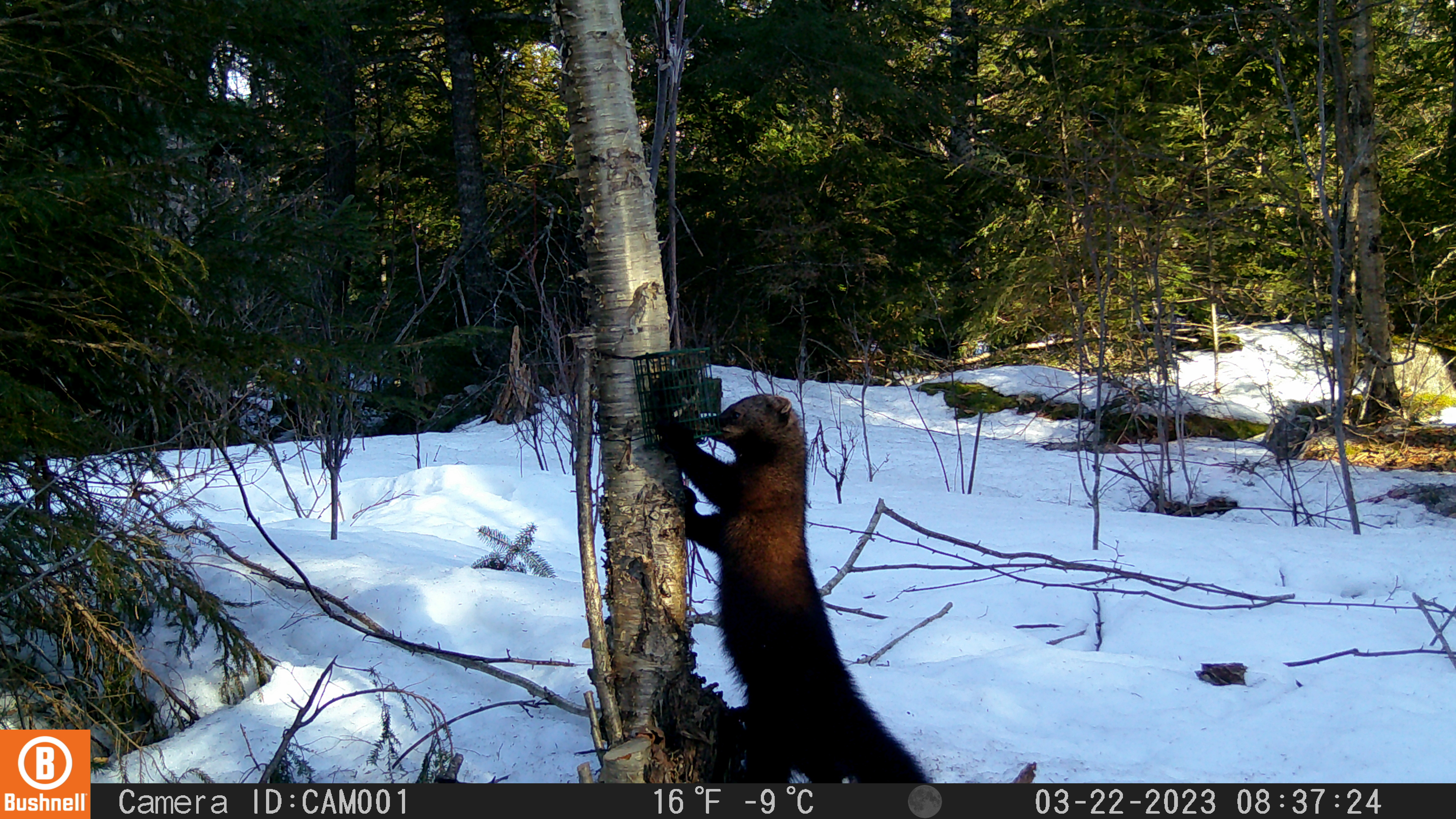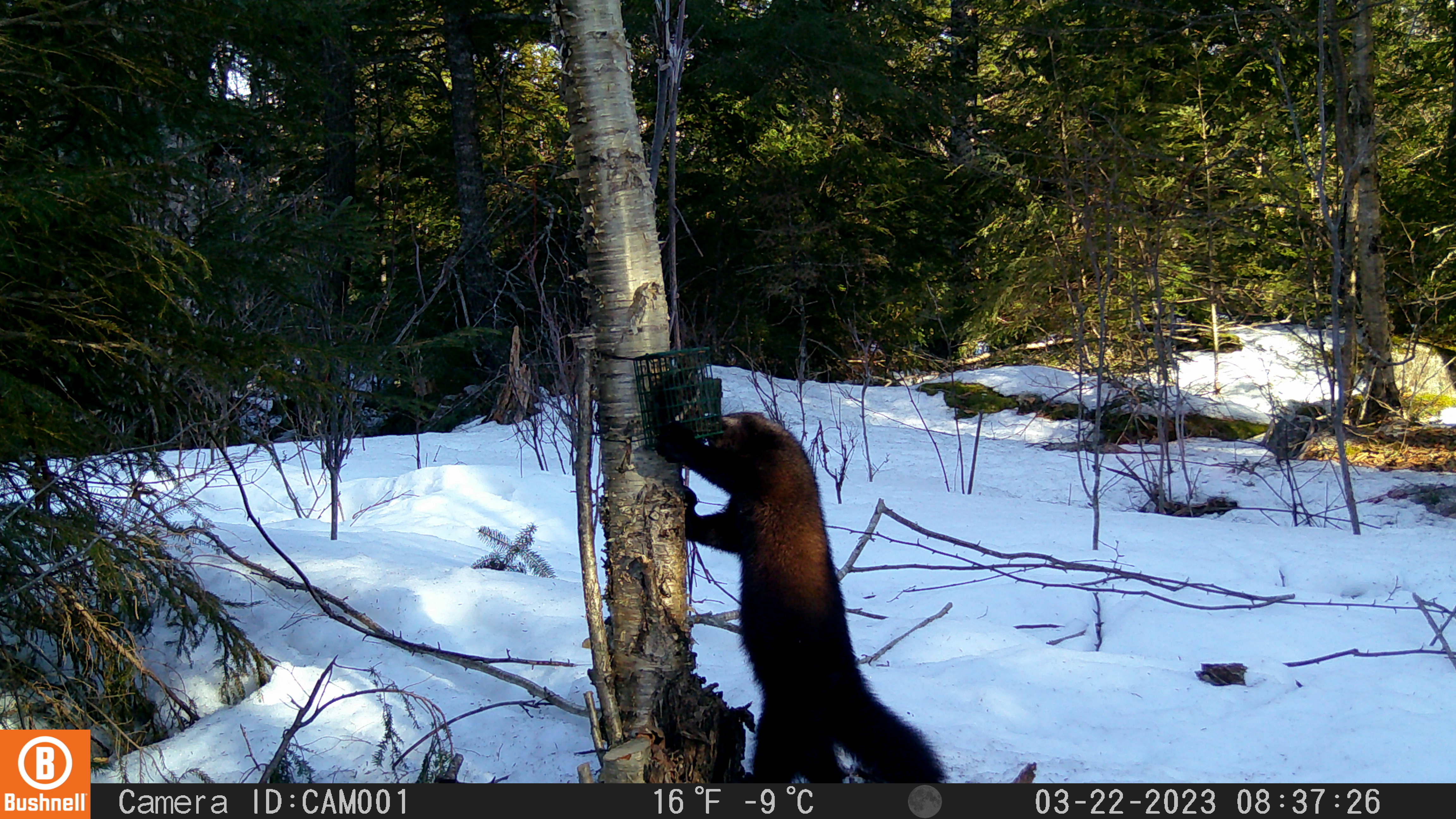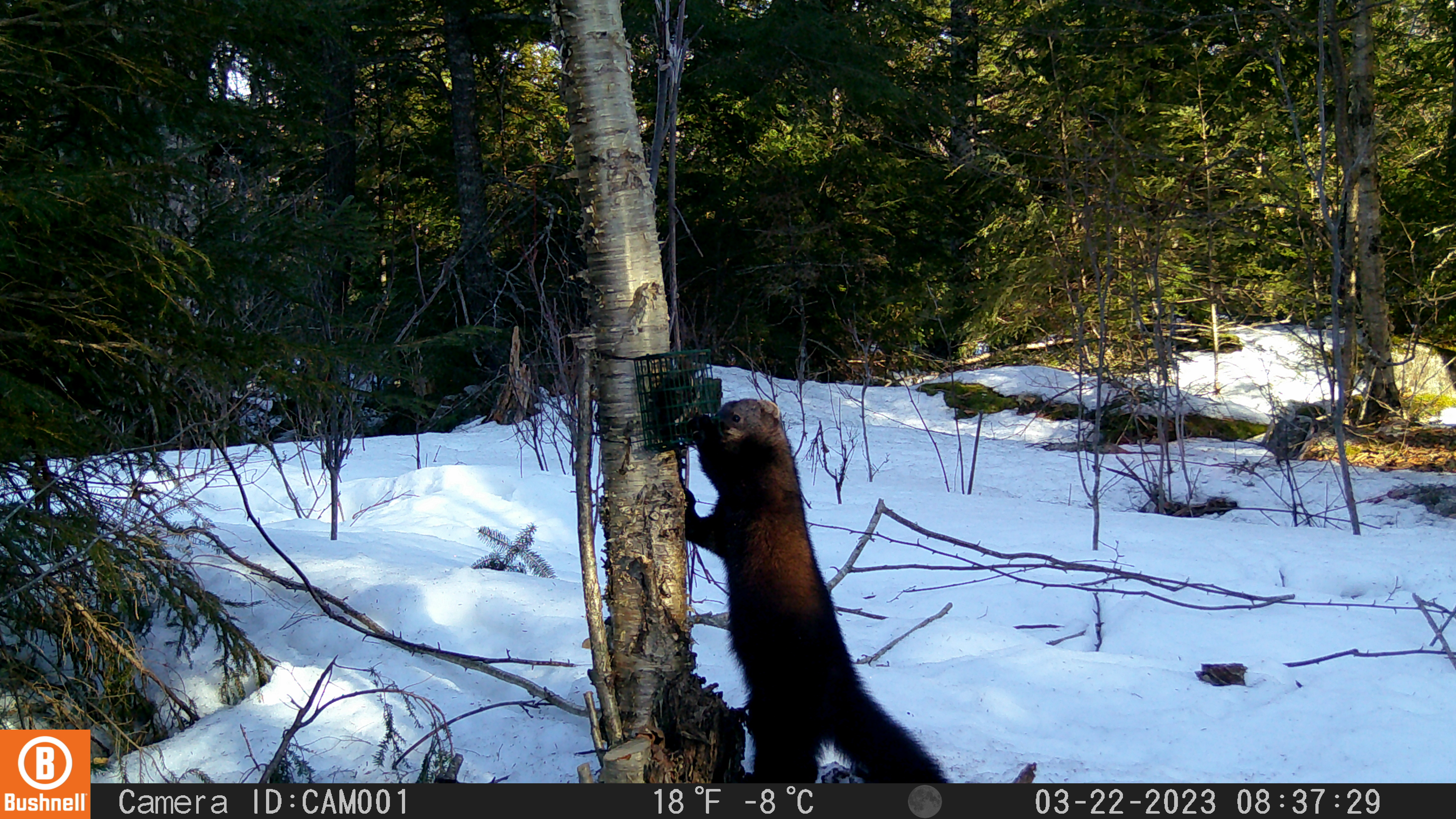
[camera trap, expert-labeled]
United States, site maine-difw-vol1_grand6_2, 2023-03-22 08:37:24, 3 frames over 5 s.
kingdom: Animalia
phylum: Chordata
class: Mammalia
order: Carnivora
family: Mustelidae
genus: Pekania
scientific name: Pekania pennanti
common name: fisher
Fisher (Pekania pennanti).